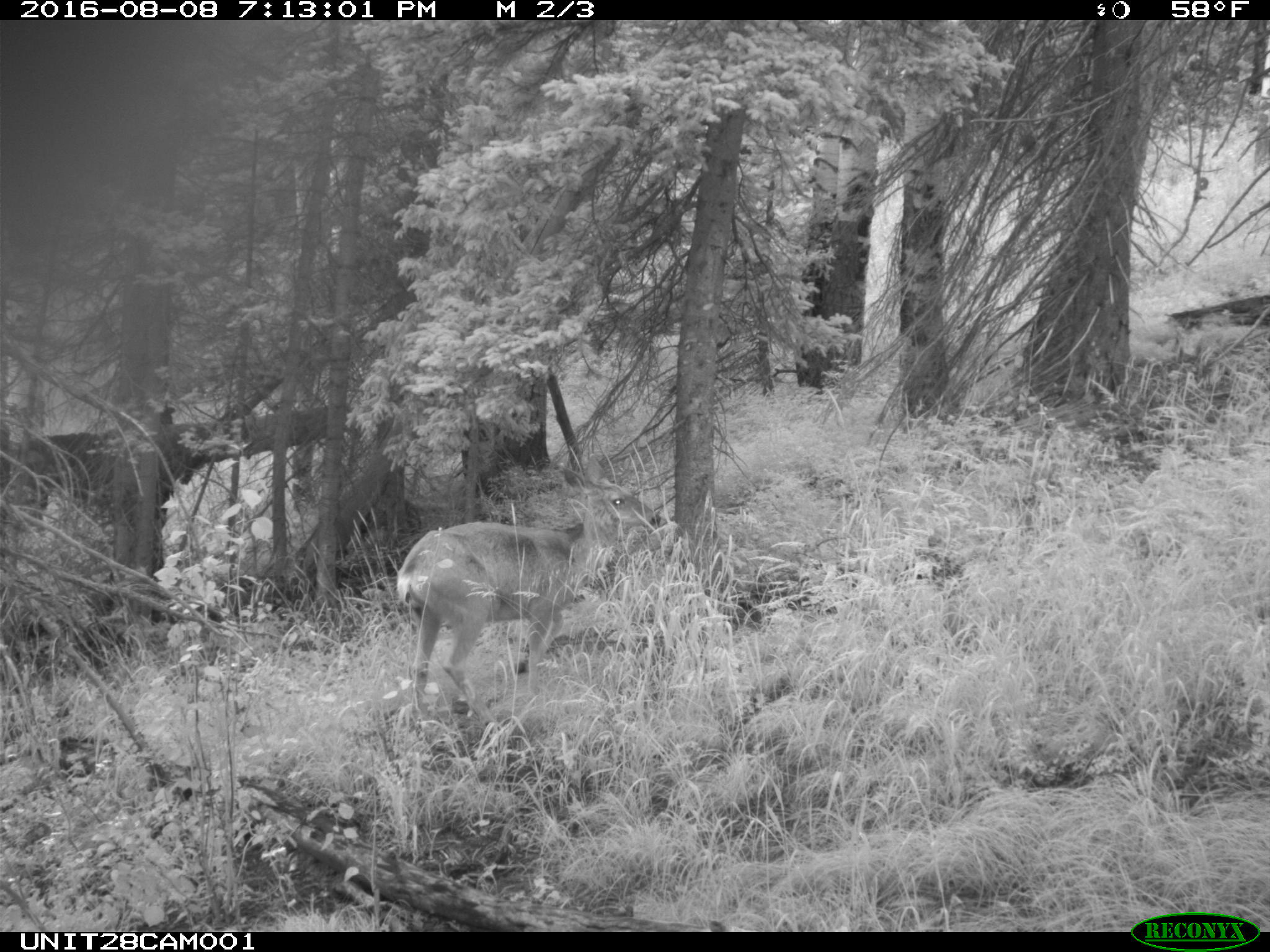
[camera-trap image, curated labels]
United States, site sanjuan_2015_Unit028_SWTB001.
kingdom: Animalia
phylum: Chordata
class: Mammalia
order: Artiodactyla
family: Cervidae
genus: Odocoileus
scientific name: Odocoileus hemionus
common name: mule deer